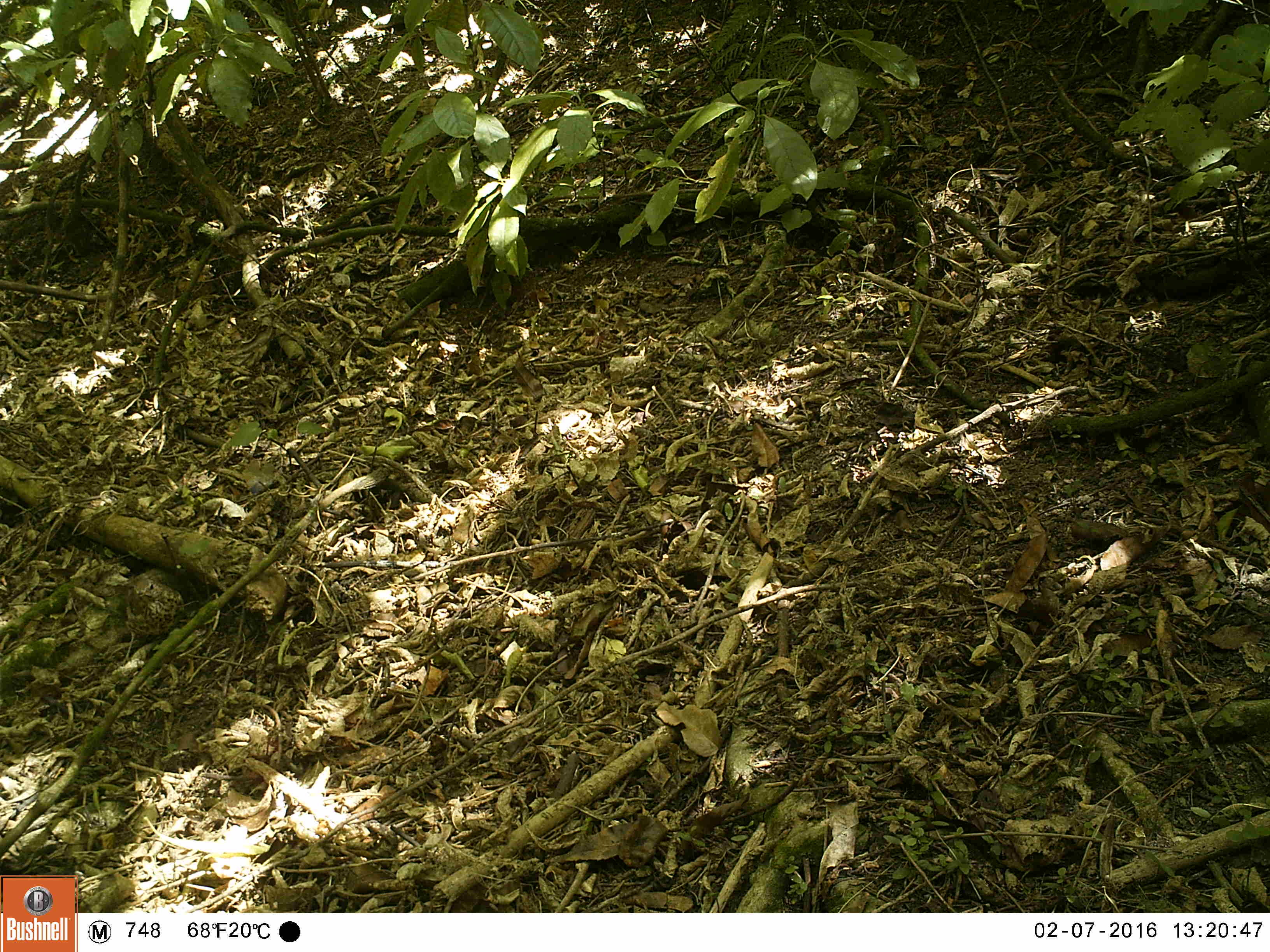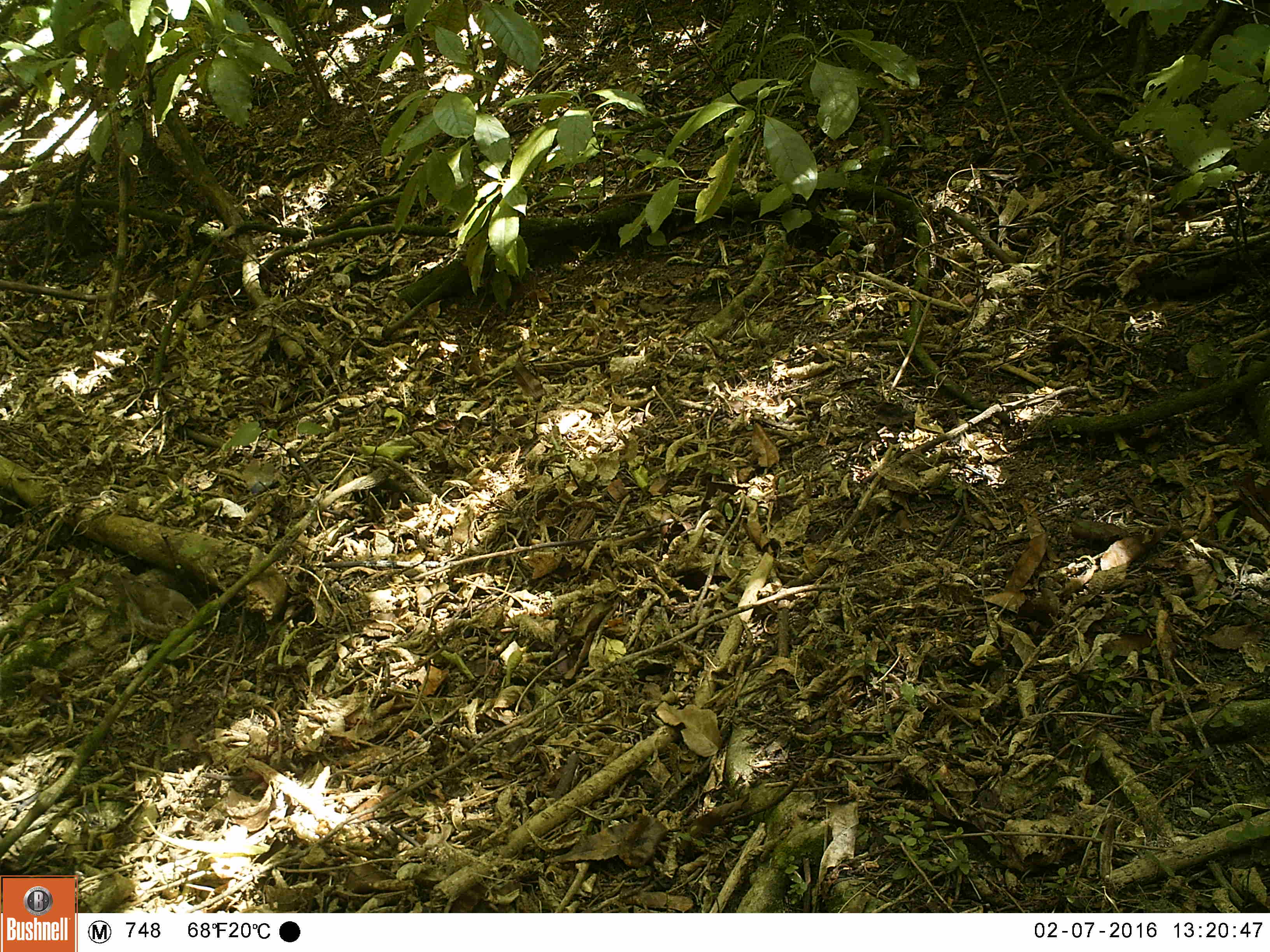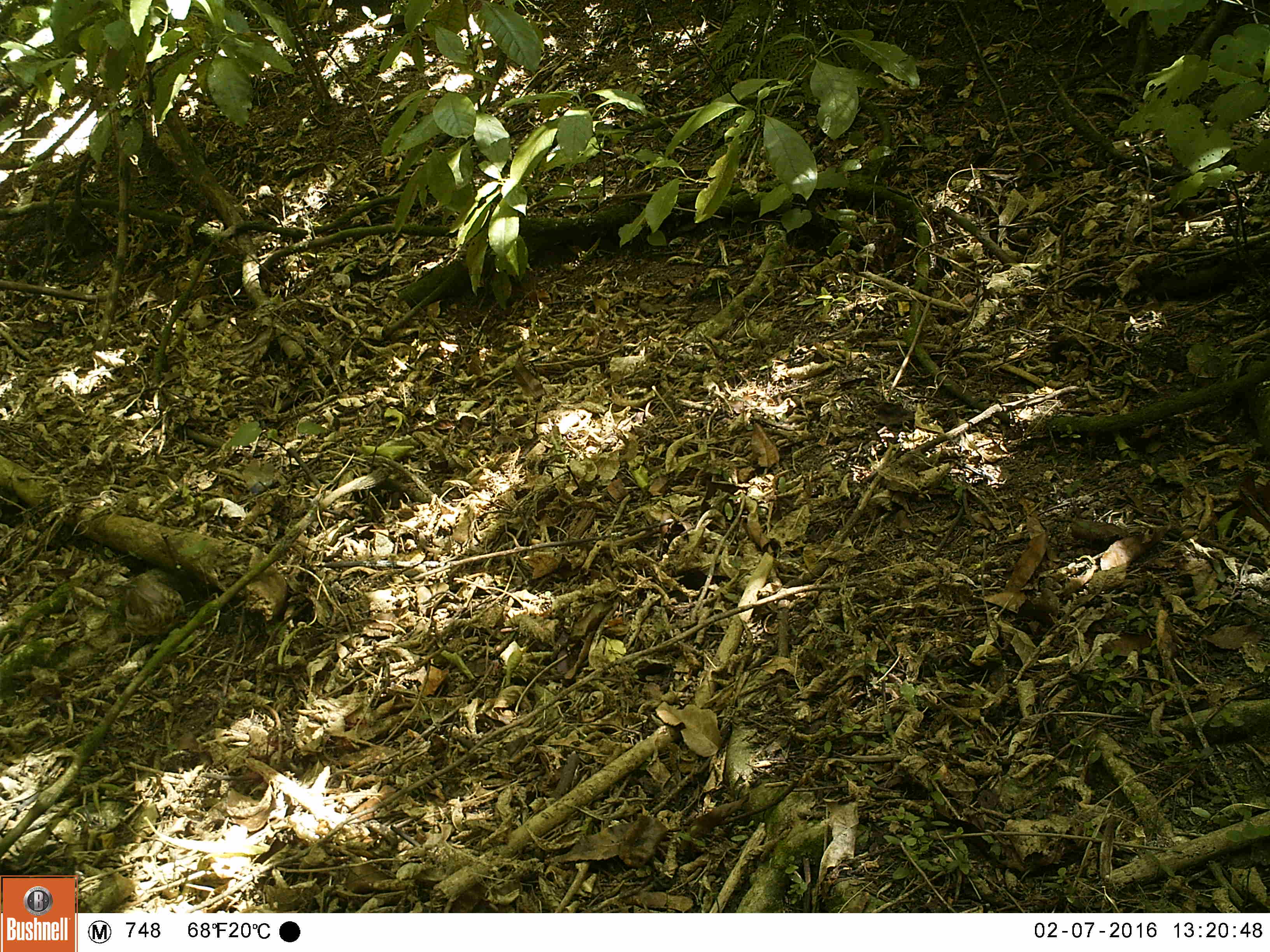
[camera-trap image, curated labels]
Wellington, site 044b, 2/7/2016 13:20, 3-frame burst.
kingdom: Animalia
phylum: Chordata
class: Aves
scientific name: Aves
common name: bird